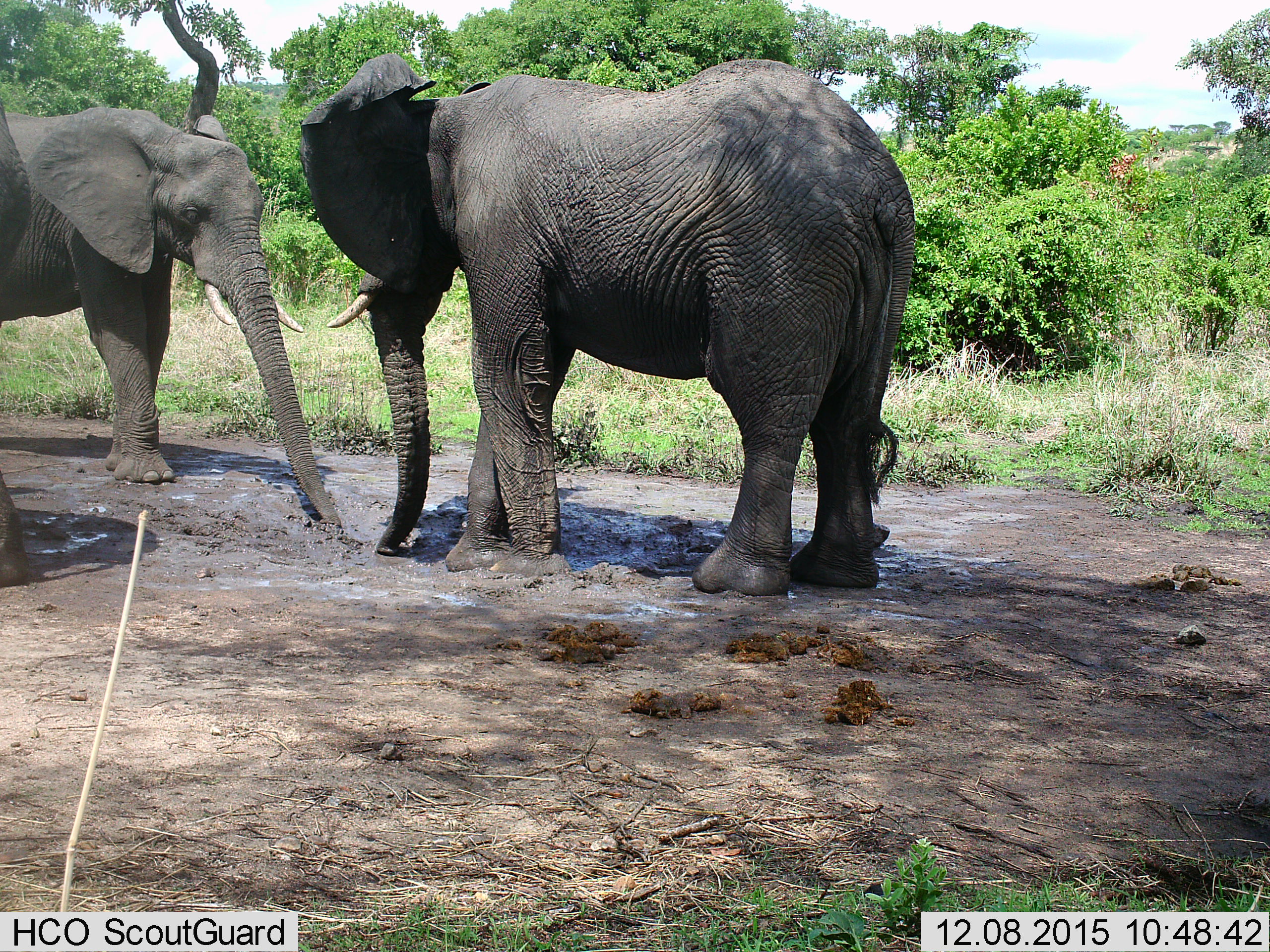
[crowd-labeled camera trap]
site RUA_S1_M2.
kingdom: Animalia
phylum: Chordata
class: Mammalia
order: Proboscidea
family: Elephantidae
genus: Loxodonta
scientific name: Loxodonta africana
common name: african bush elephant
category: elephant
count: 3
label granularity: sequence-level